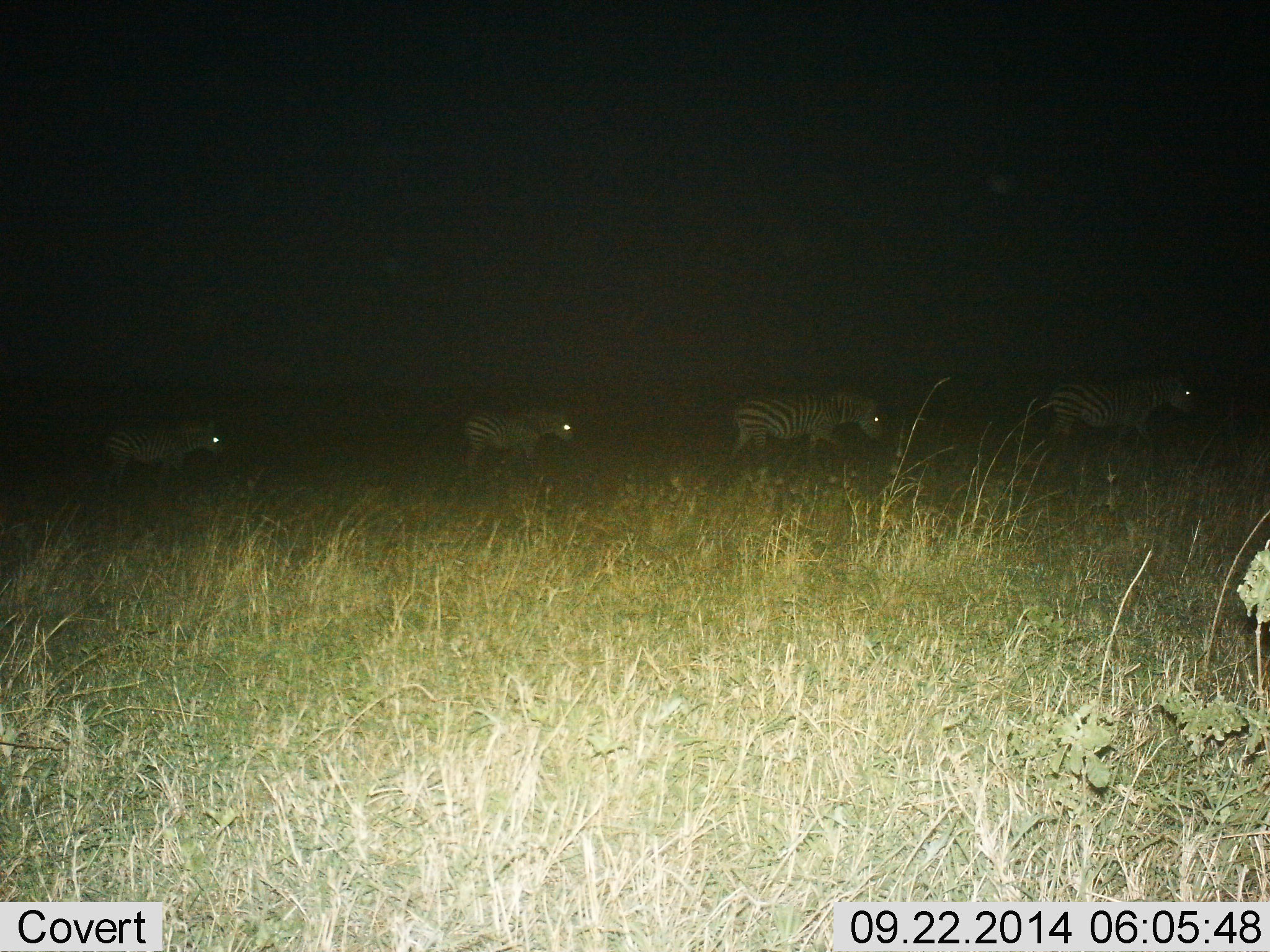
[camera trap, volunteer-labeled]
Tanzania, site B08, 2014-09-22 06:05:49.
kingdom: Animalia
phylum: Chordata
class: Mammalia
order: Perissodactyla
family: Equidae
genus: Equus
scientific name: Equus quagga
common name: plains zebra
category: zebra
Zebra (plains zebra) (Equus quagga), count 4. Behavior (volunteer vote fractions): standing 20%, resting 0%, moving 90%, interacting 0%. Young present (vote fraction): 0%. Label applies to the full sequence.